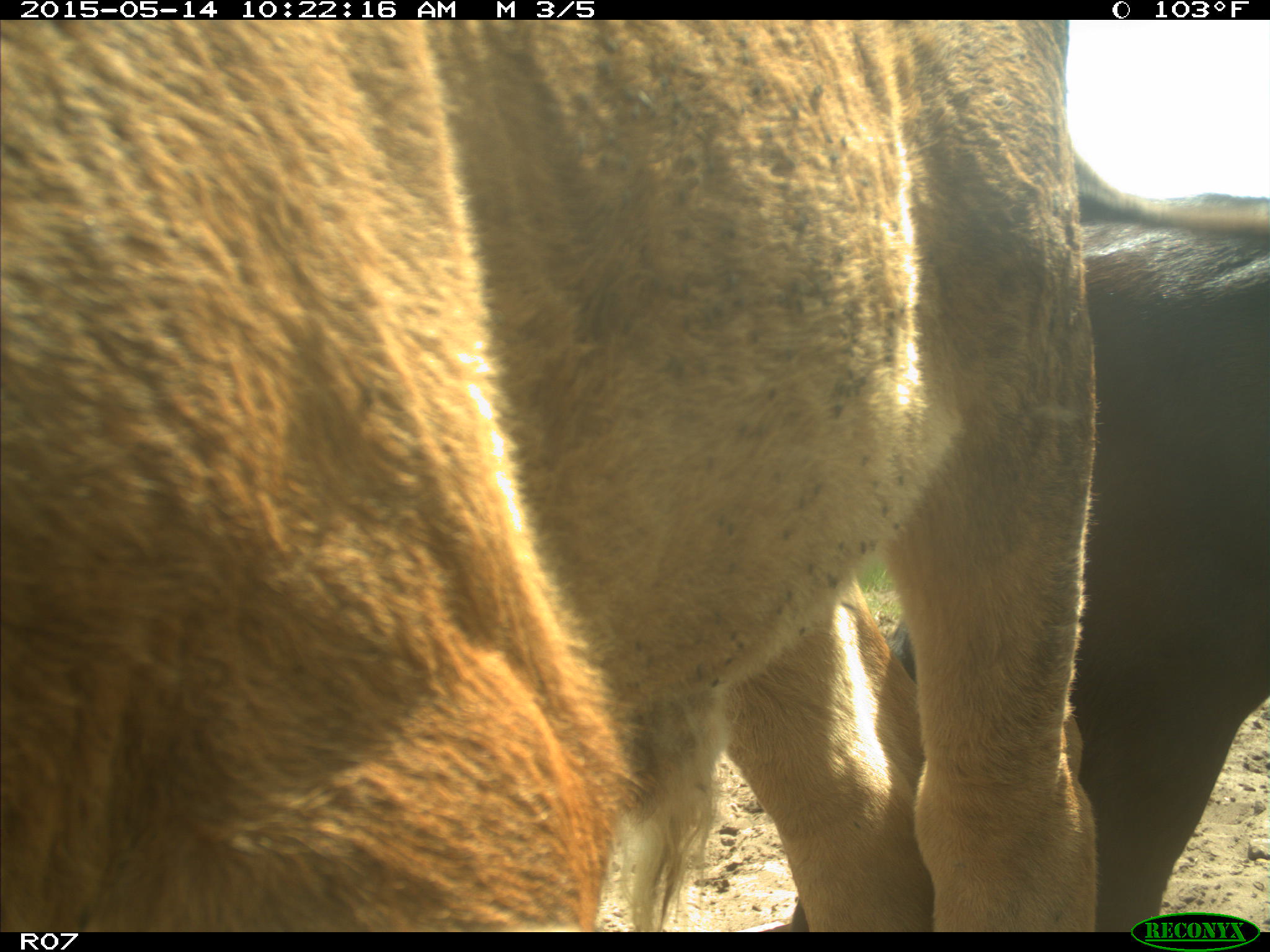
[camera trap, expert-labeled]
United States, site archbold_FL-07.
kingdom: Animalia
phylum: Chordata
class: Mammalia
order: Artiodactyla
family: Bovidae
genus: Bos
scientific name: Bos taurus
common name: domestic cow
Bos taurus (domestic cow).